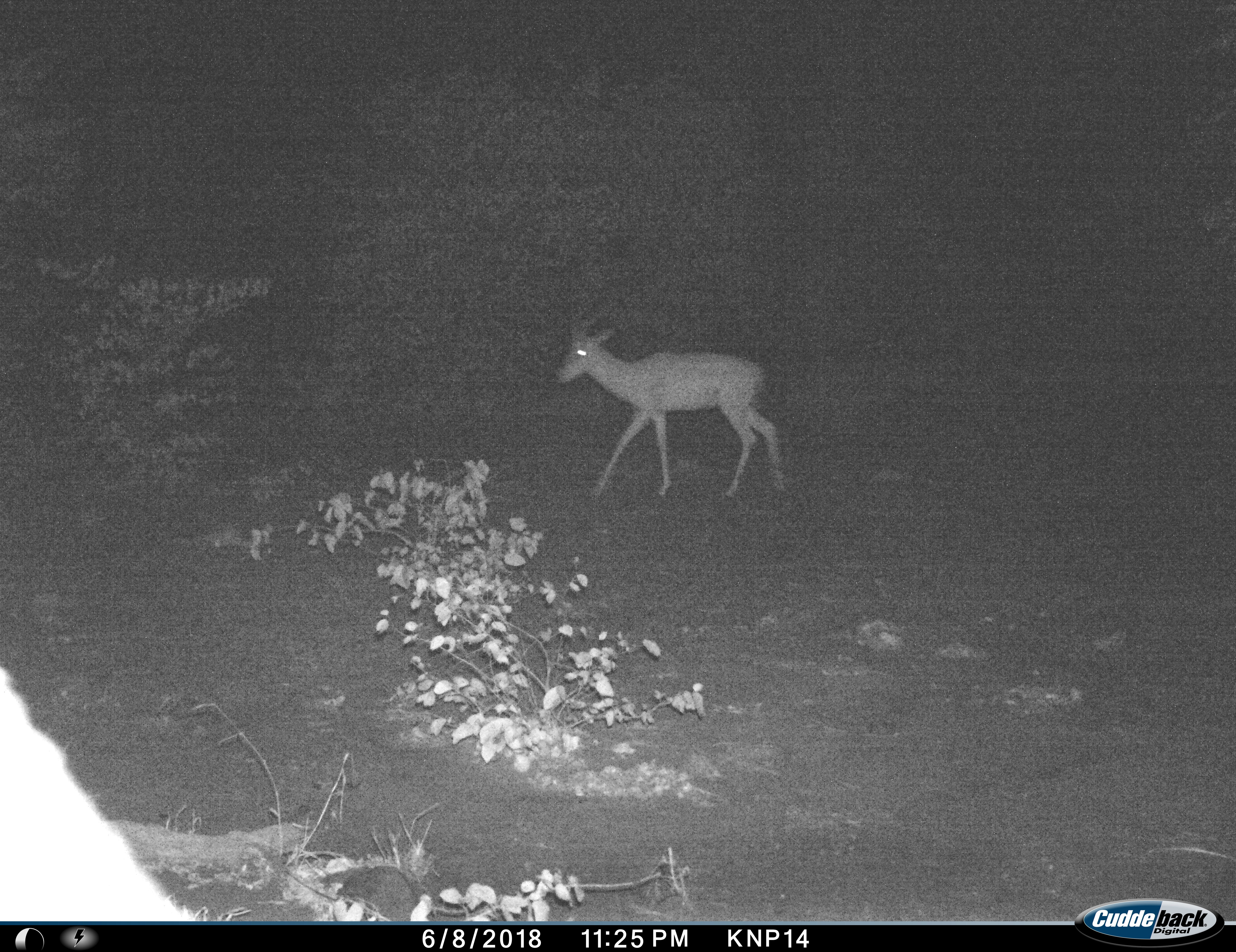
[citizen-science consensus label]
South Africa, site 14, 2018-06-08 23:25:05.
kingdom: Animalia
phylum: Chordata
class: Mammalia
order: Artiodactyla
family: Bovidae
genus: Aepyceros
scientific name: Aepyceros melampus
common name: impala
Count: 1.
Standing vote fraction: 0%.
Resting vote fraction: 0%.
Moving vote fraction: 100%.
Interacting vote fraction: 0%.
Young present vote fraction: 0%.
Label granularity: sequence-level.